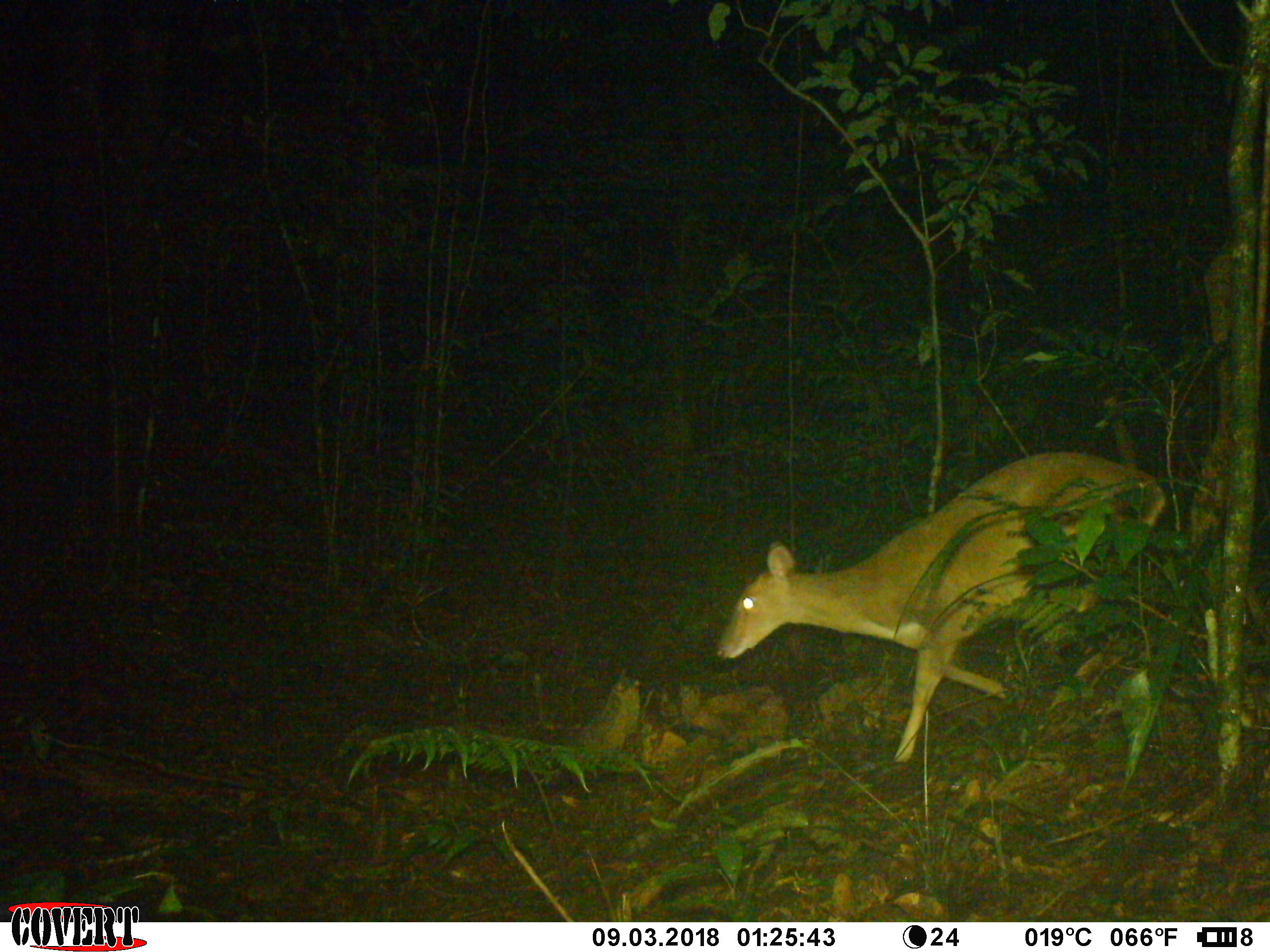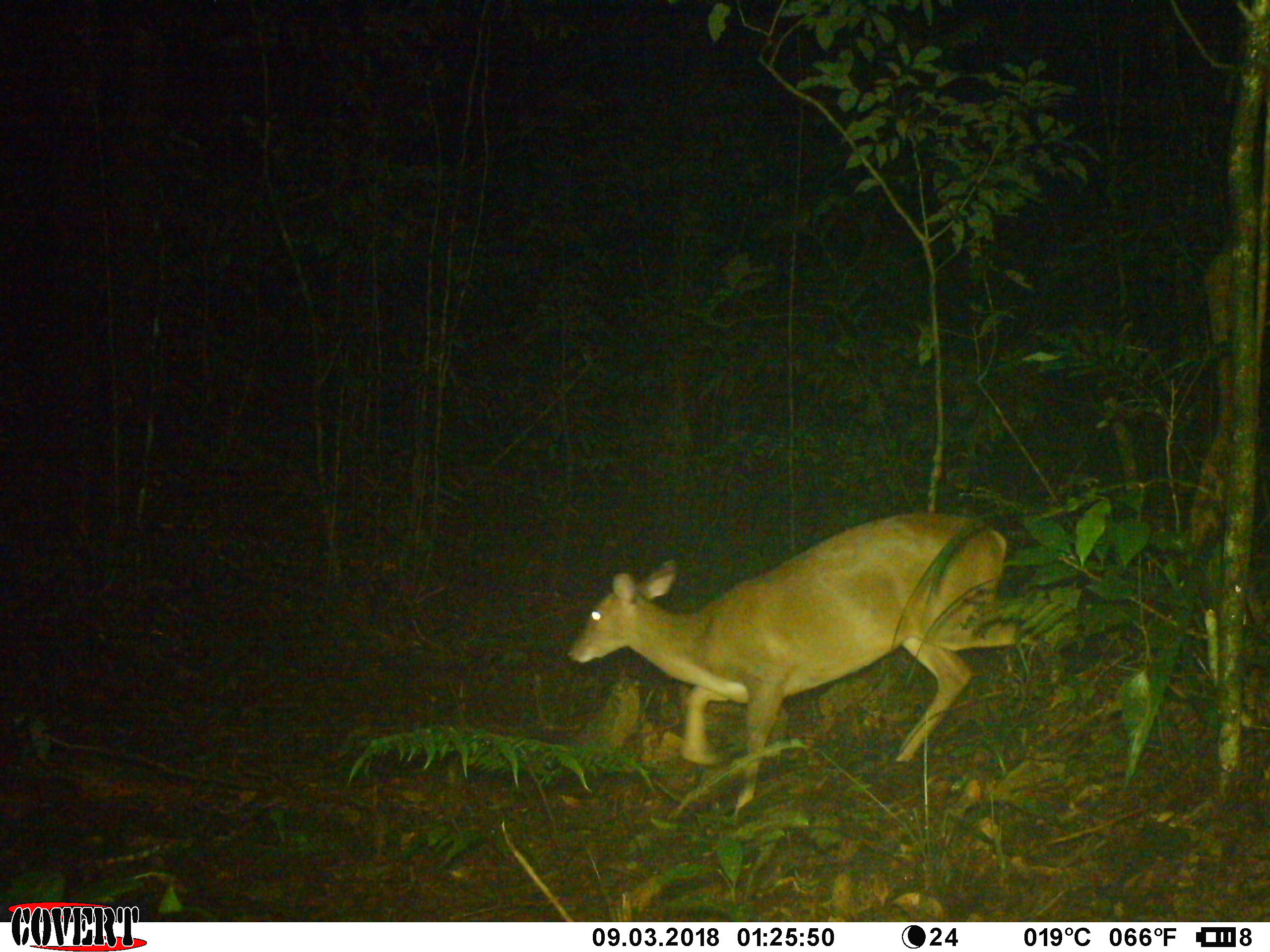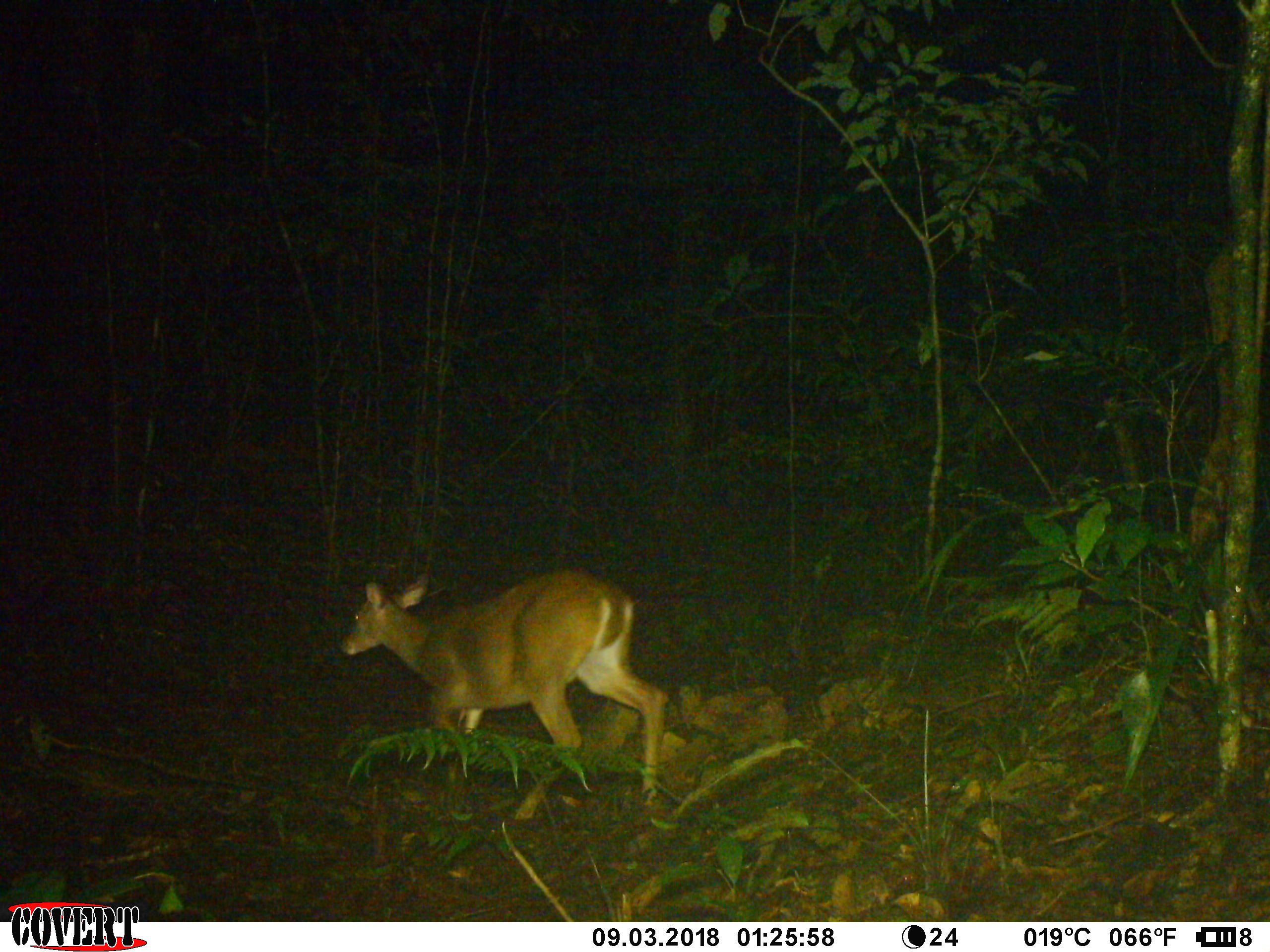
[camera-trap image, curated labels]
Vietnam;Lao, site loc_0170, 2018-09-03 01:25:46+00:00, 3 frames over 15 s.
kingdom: Animalia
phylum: Chordata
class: Mammalia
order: Artiodactyla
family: Cervidae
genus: Muntiacus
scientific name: Muntiacus vuquangensis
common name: large-antlered muntjac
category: large antlered muntjac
Large antlered muntjac (large-antlered muntjac) (Muntiacus vuquangensis). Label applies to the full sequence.